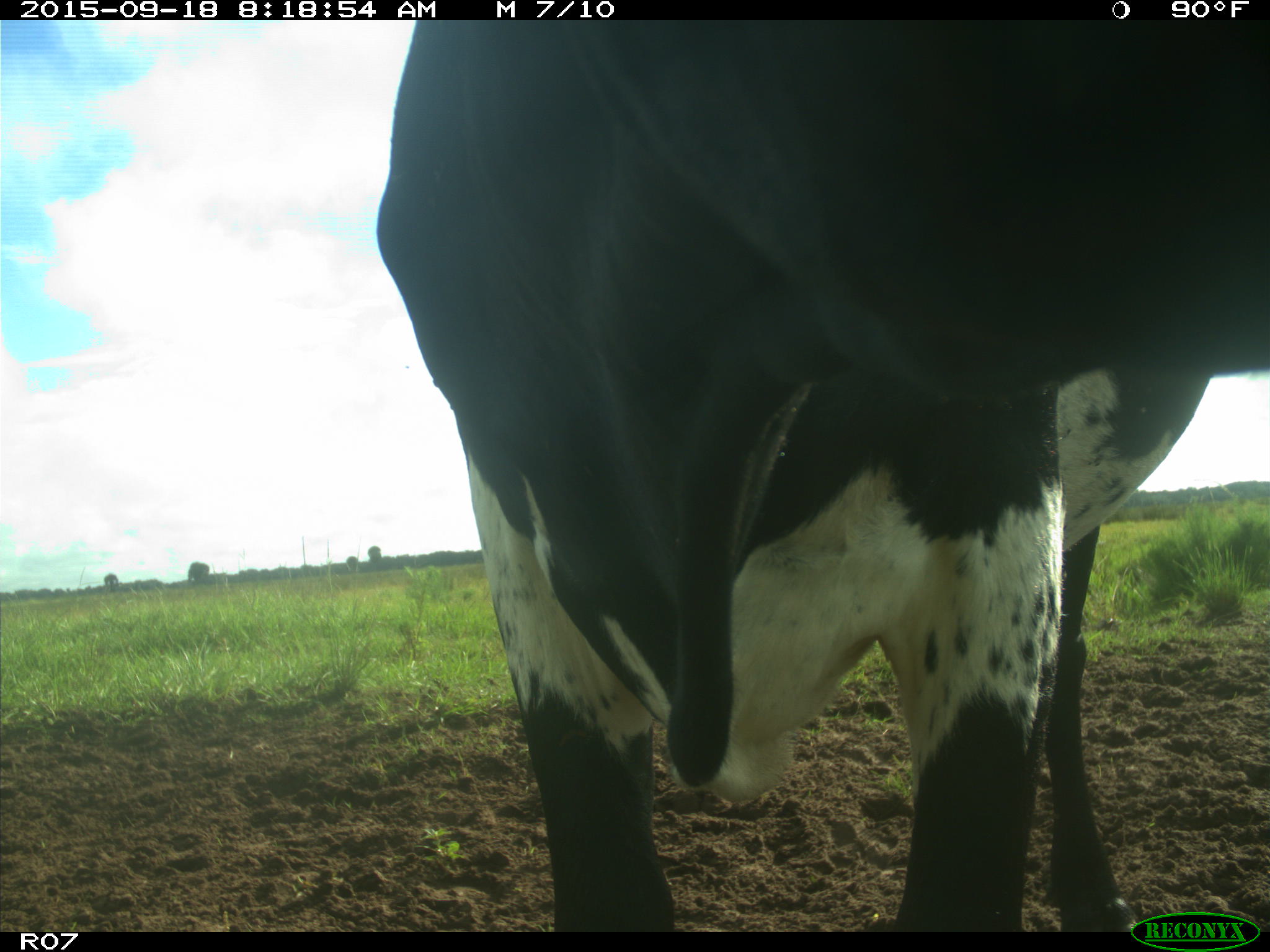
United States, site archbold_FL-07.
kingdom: Animalia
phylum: Chordata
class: Mammalia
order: Artiodactyla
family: Bovidae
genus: Bos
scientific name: Bos taurus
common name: domestic cow